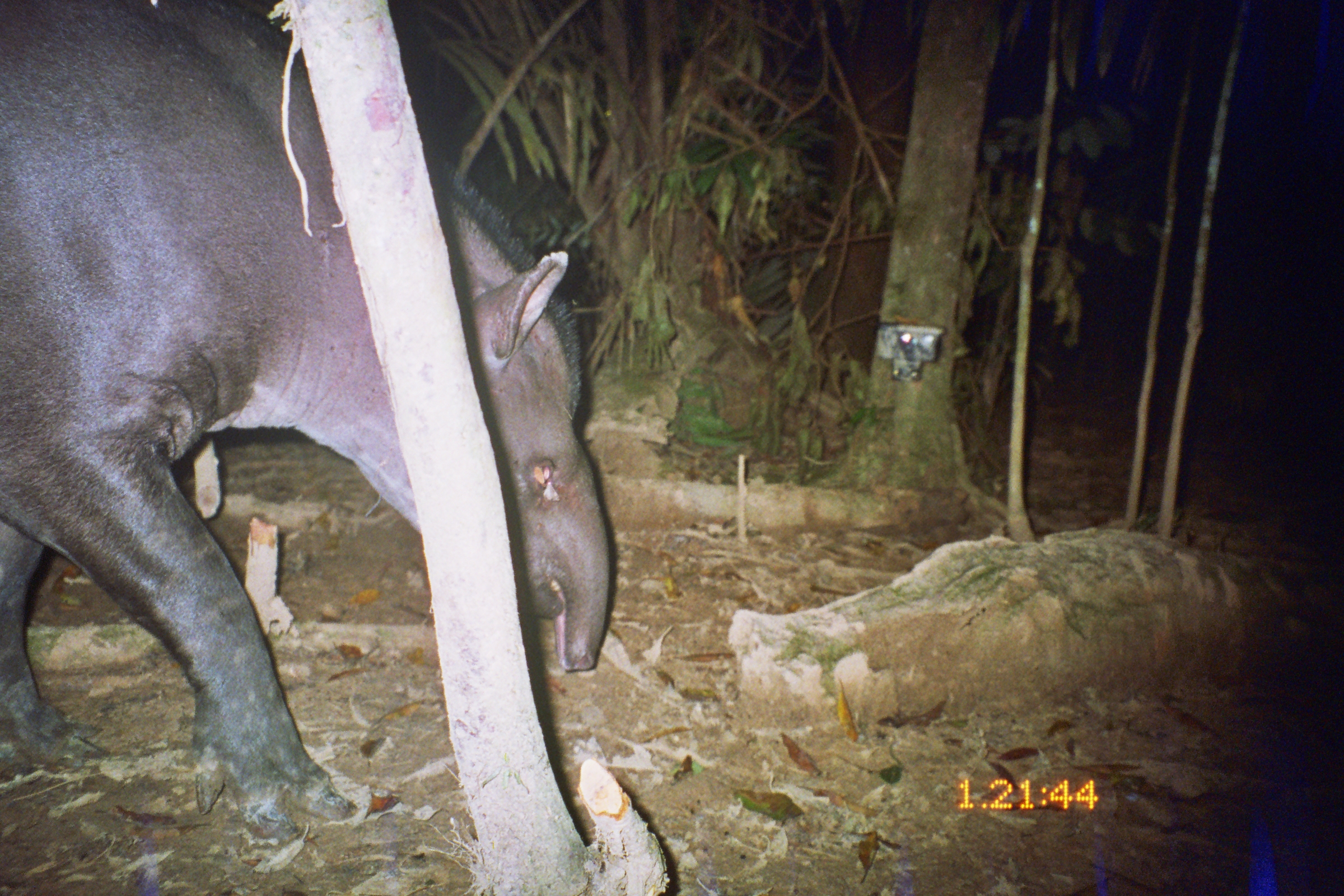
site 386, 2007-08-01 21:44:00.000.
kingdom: Animalia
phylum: Chordata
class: Mammalia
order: Perissodactyla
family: Tapiridae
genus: Tapirus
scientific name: Tapirus terrestris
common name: south american tapir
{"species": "Tapirus terrestris (south american tapir)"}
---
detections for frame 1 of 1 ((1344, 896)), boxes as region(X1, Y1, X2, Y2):
tapirus terrestris: region(0, 0, 613, 827)